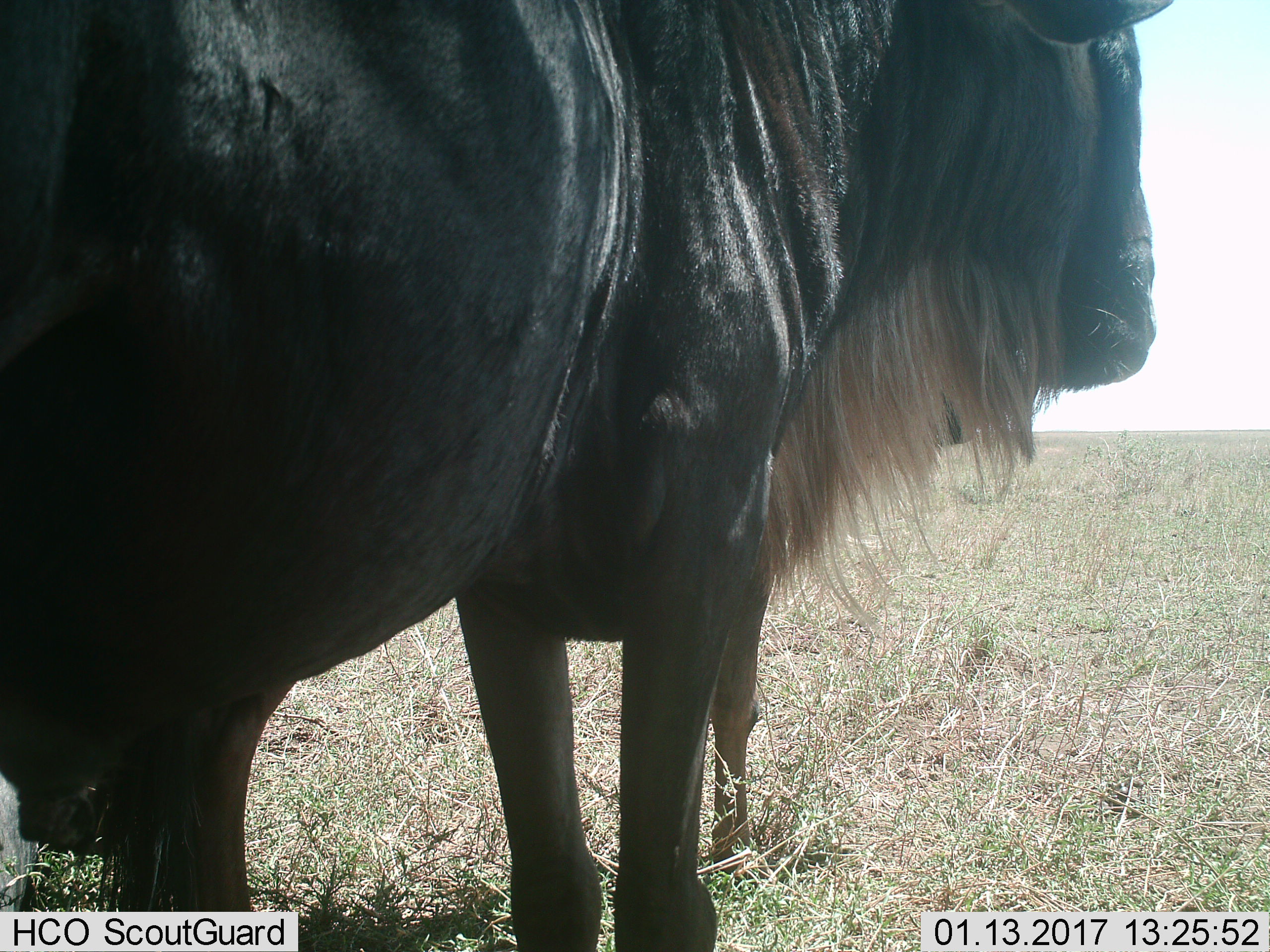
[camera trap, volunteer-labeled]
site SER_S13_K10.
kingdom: Animalia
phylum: Chordata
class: Mammalia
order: Artiodactyla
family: Bovidae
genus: Connochaetes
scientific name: Connochaetes taurinus taurinus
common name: blue wildebeest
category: wildebeestblue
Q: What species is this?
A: Wildebeestblue (blue wildebeest) (Connochaetes taurinus taurinus).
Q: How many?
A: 1.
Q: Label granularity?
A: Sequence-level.